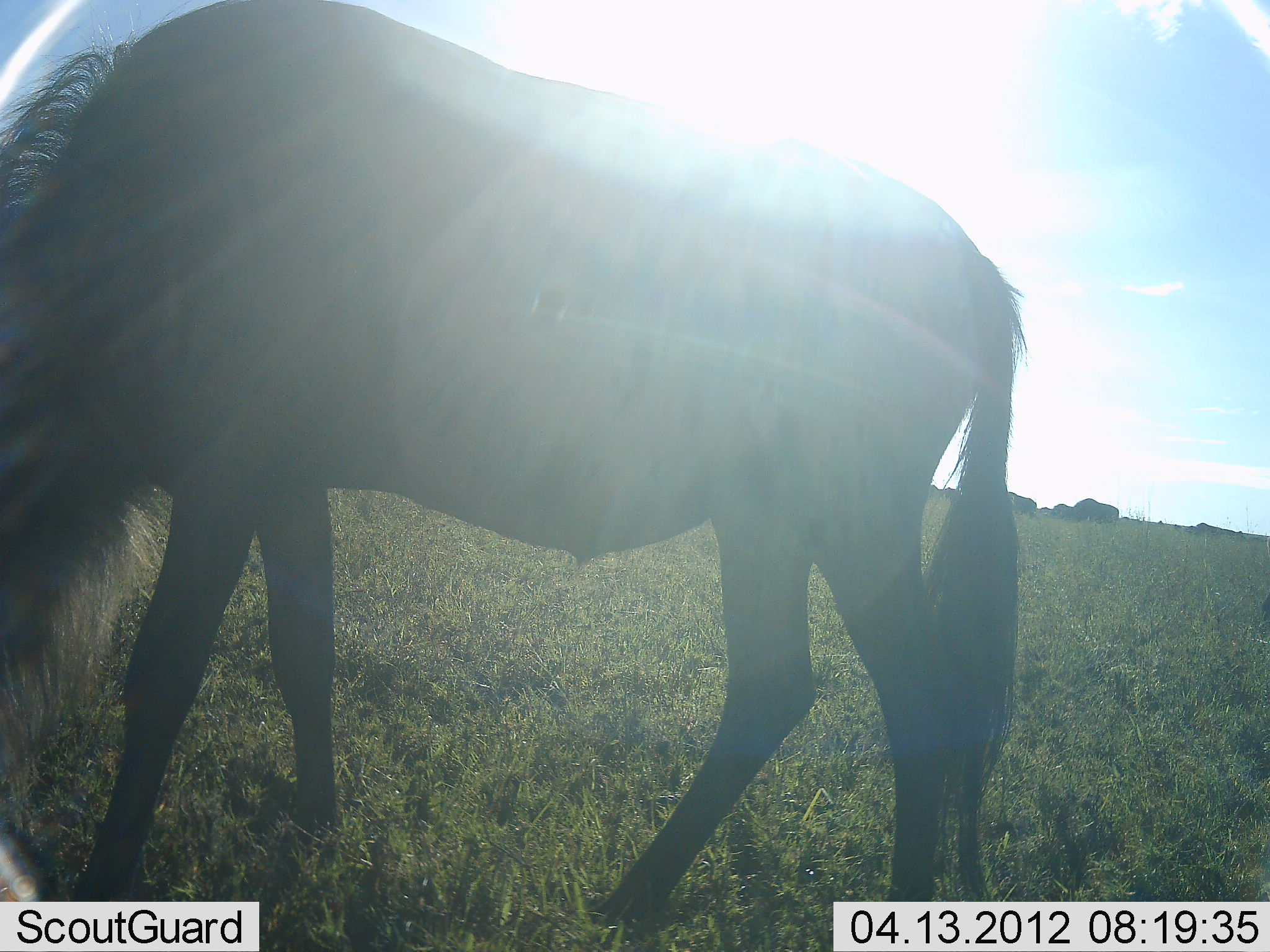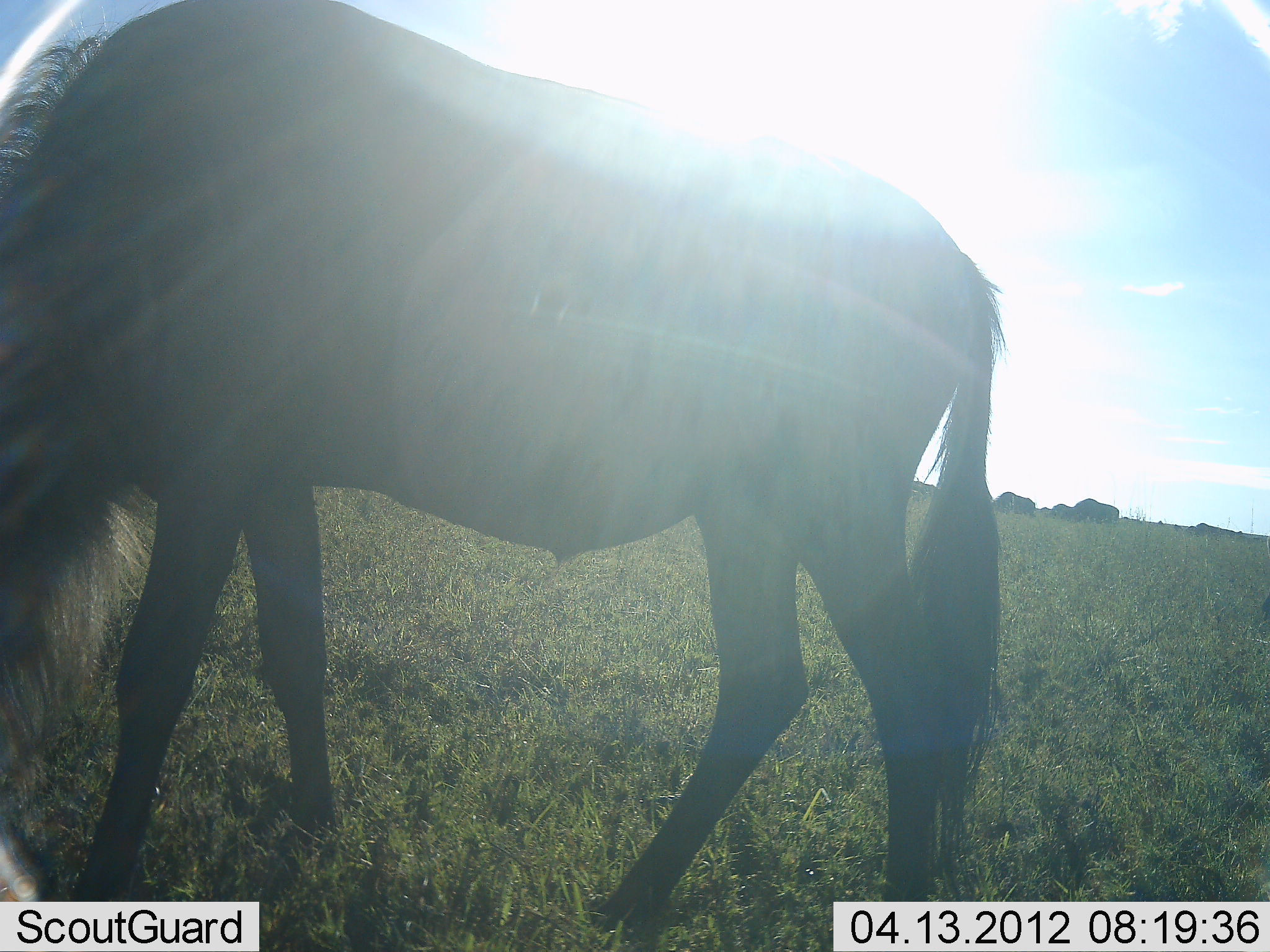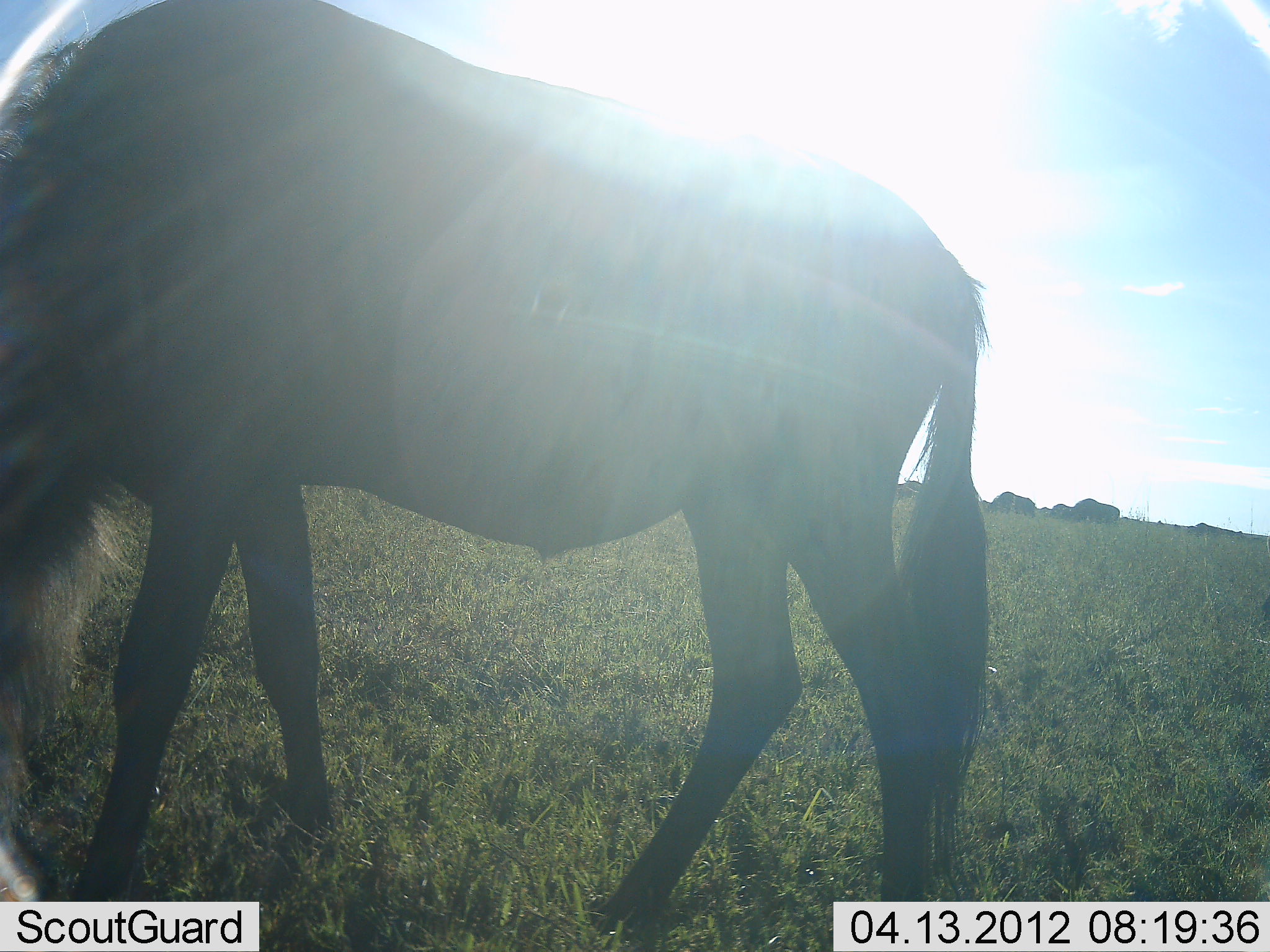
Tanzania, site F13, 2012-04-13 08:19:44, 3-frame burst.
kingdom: Animalia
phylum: Chordata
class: Mammalia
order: Artiodactyla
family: Bovidae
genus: Connochaetes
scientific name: Connochaetes taurinus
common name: blue wildebeest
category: wildebeest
Wildebeest (blue wildebeest) (Connochaetes taurinus), count 1. Behavior (volunteer vote fractions): standing 44%, resting 4%, moving 7%, interacting 0%. Young present (vote fraction): 0%. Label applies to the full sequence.